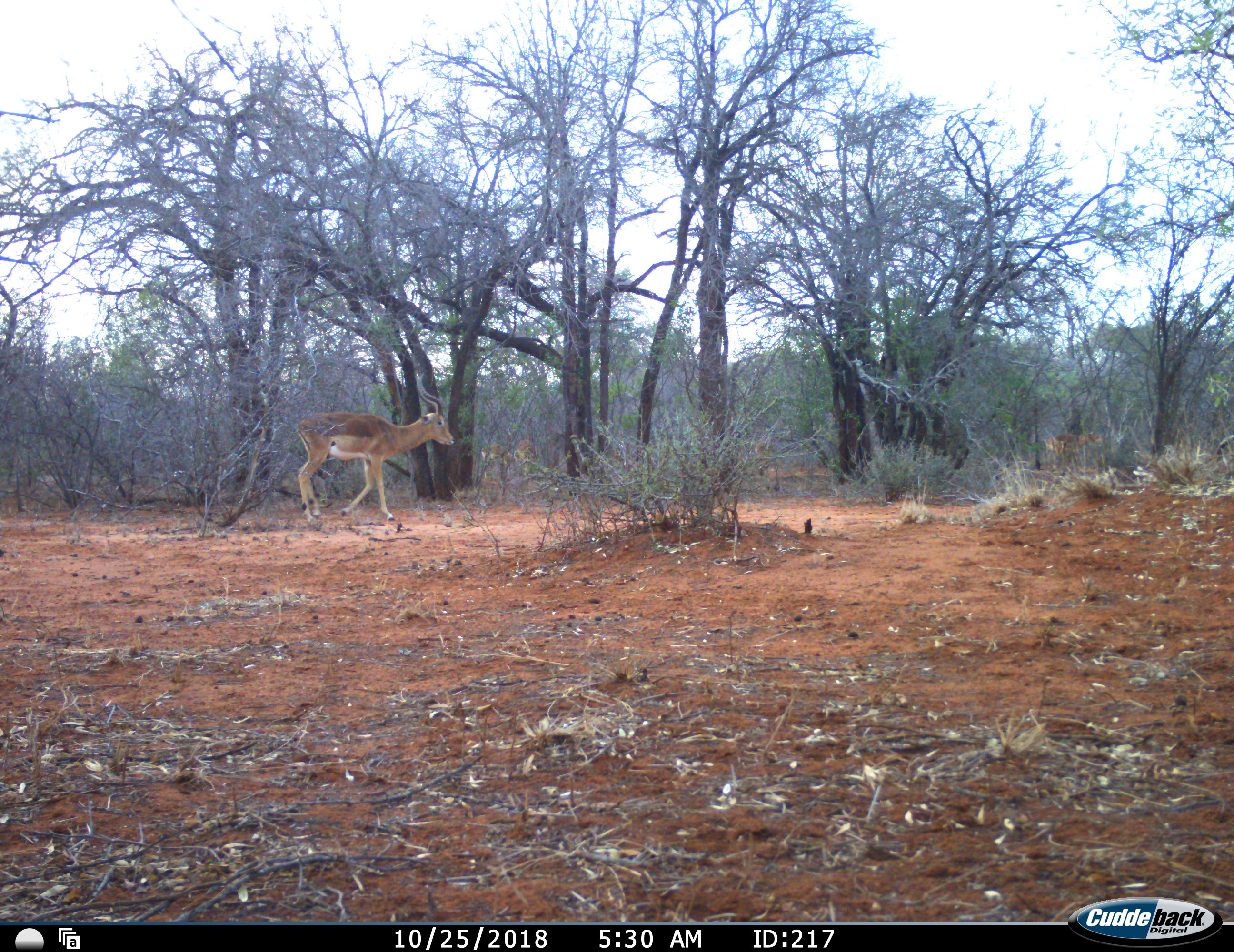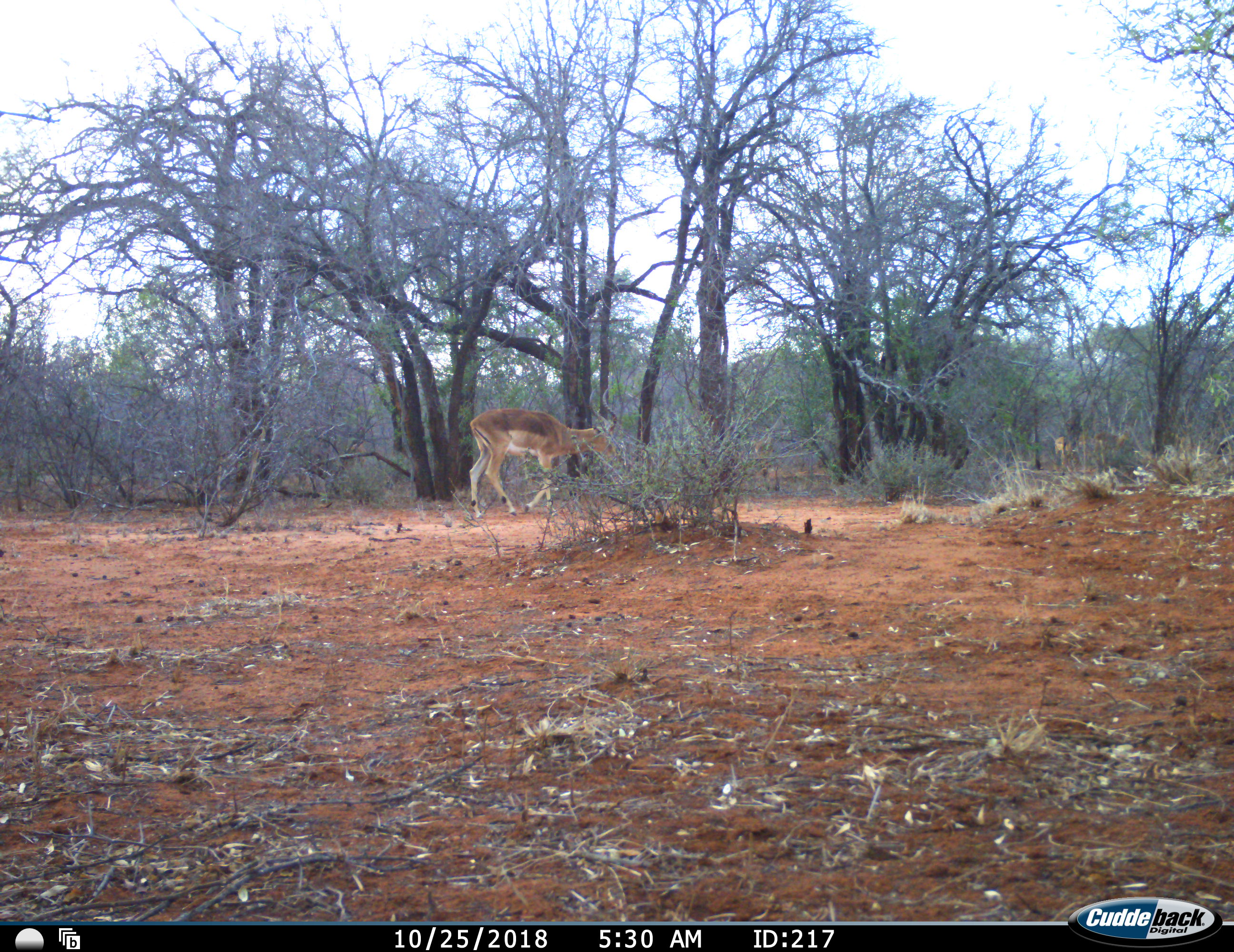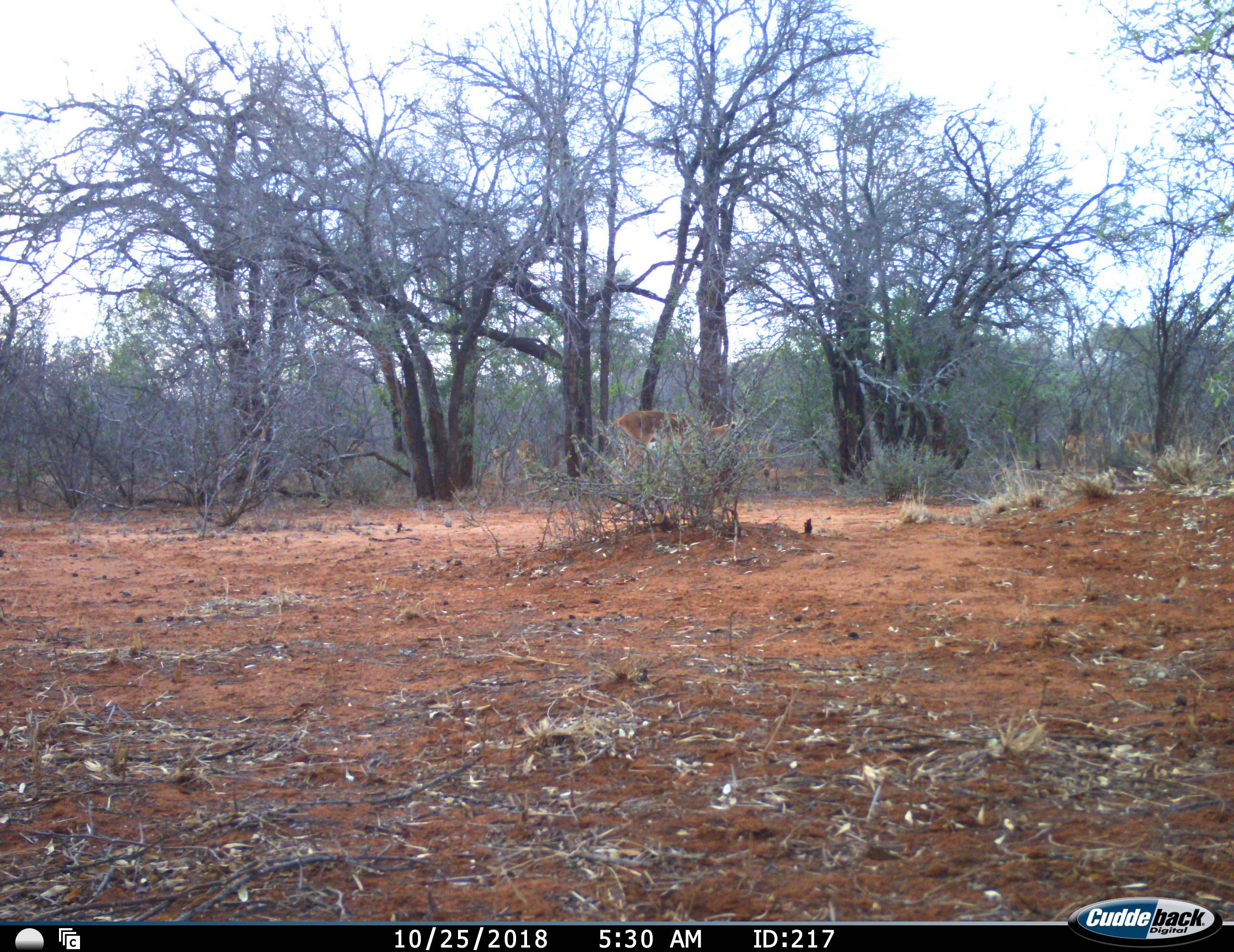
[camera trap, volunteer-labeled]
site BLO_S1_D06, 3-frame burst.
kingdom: Animalia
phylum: Chordata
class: Mammalia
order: Artiodactyla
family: Bovidae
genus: Aepyceros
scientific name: Aepyceros melampus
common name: impala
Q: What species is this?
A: Impala (Aepyceros melampus).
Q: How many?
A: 4.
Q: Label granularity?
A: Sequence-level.